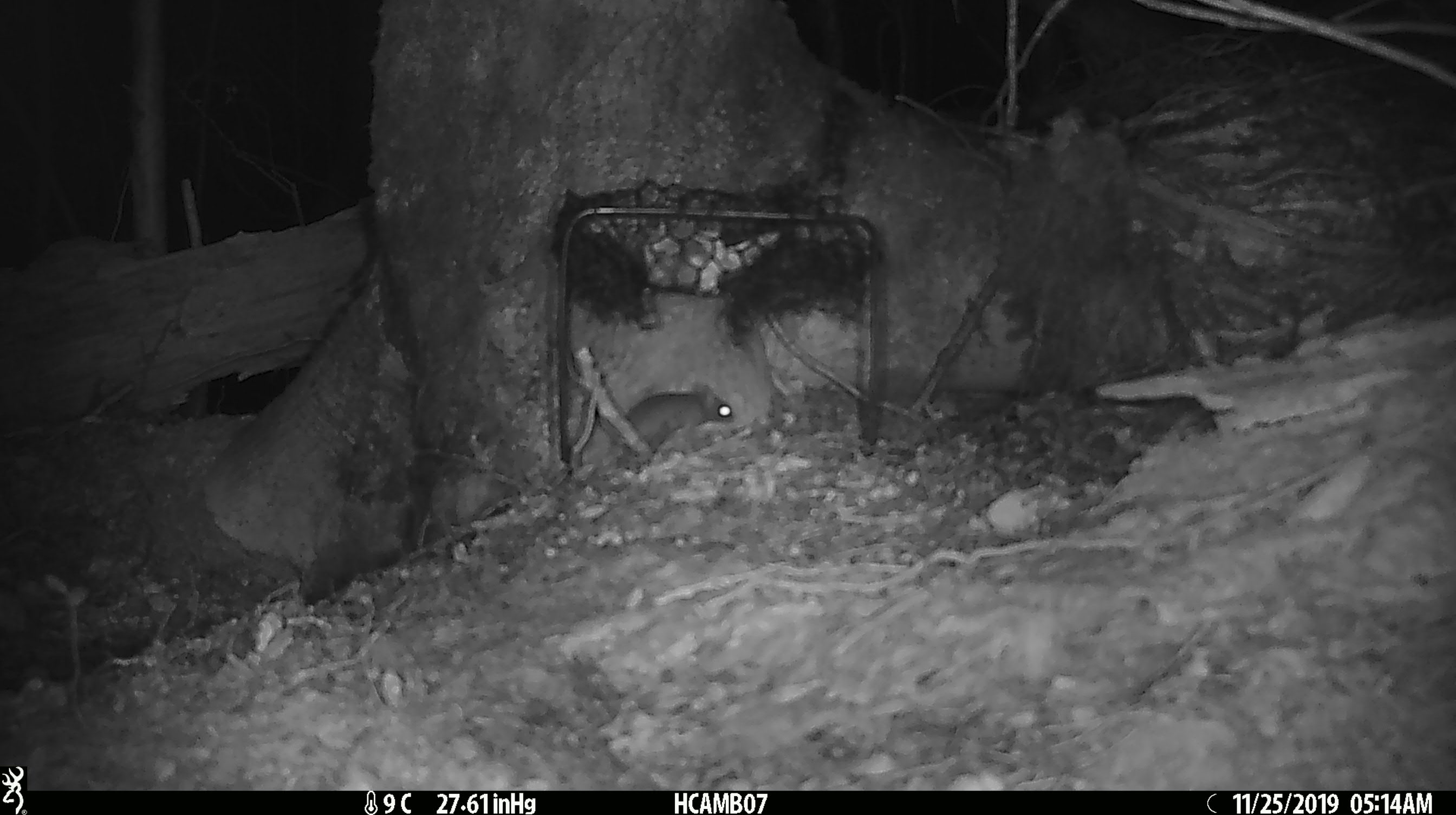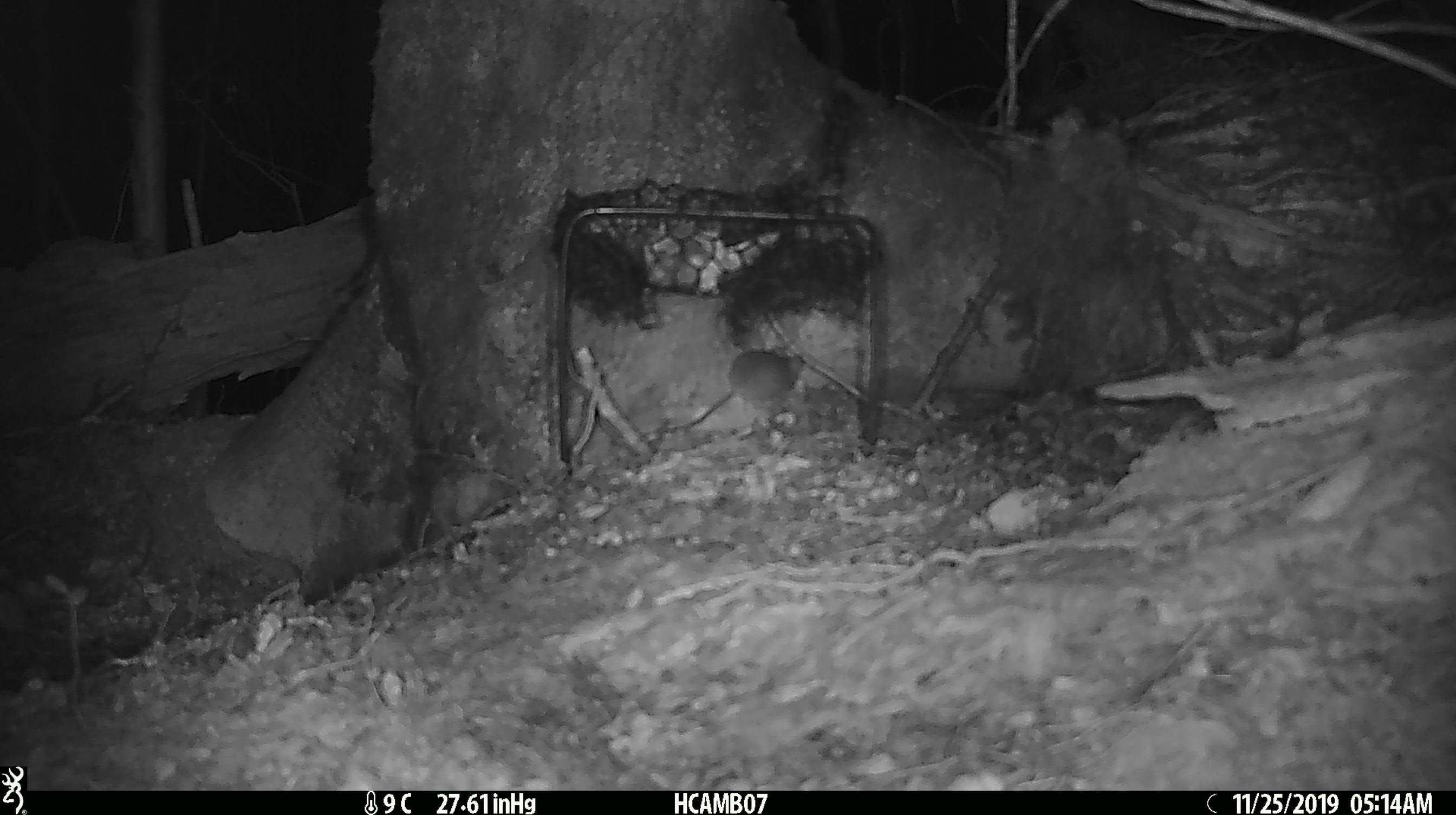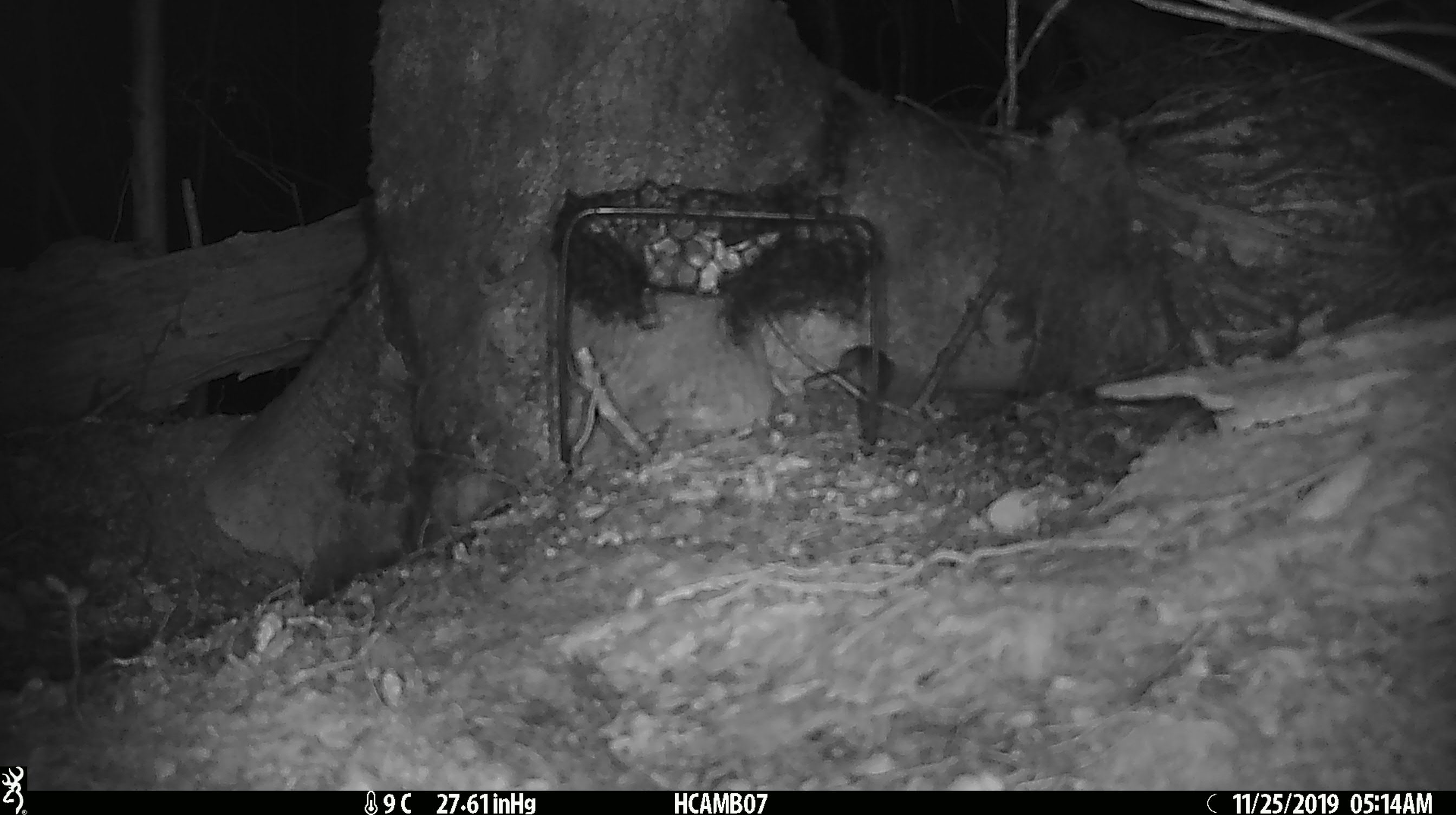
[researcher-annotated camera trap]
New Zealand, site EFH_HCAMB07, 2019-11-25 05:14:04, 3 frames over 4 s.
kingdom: Animalia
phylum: Chordata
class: Mammalia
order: Rodentia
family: Muridae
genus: Mus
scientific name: Mus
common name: mouse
Mouse (Mus).